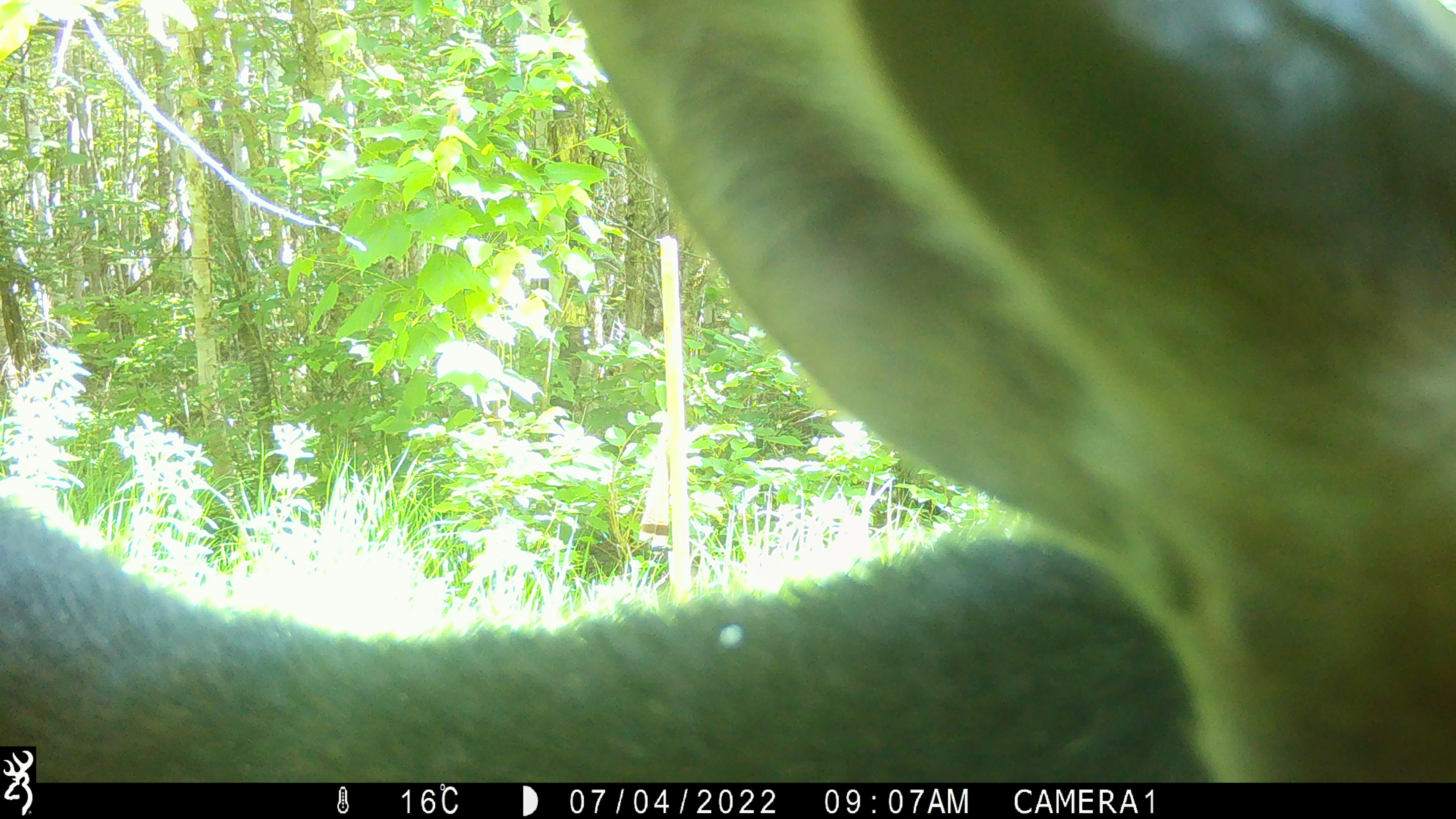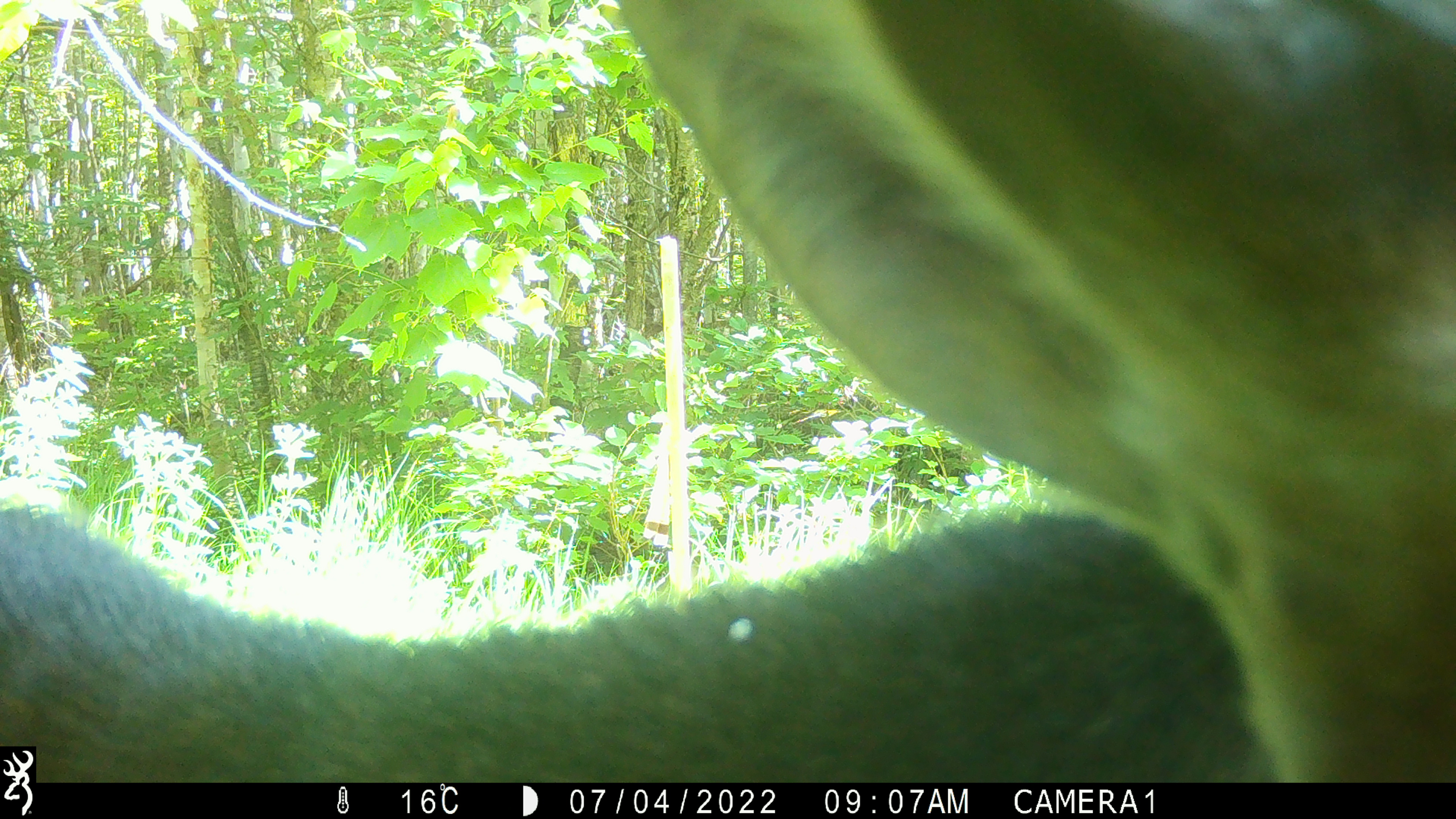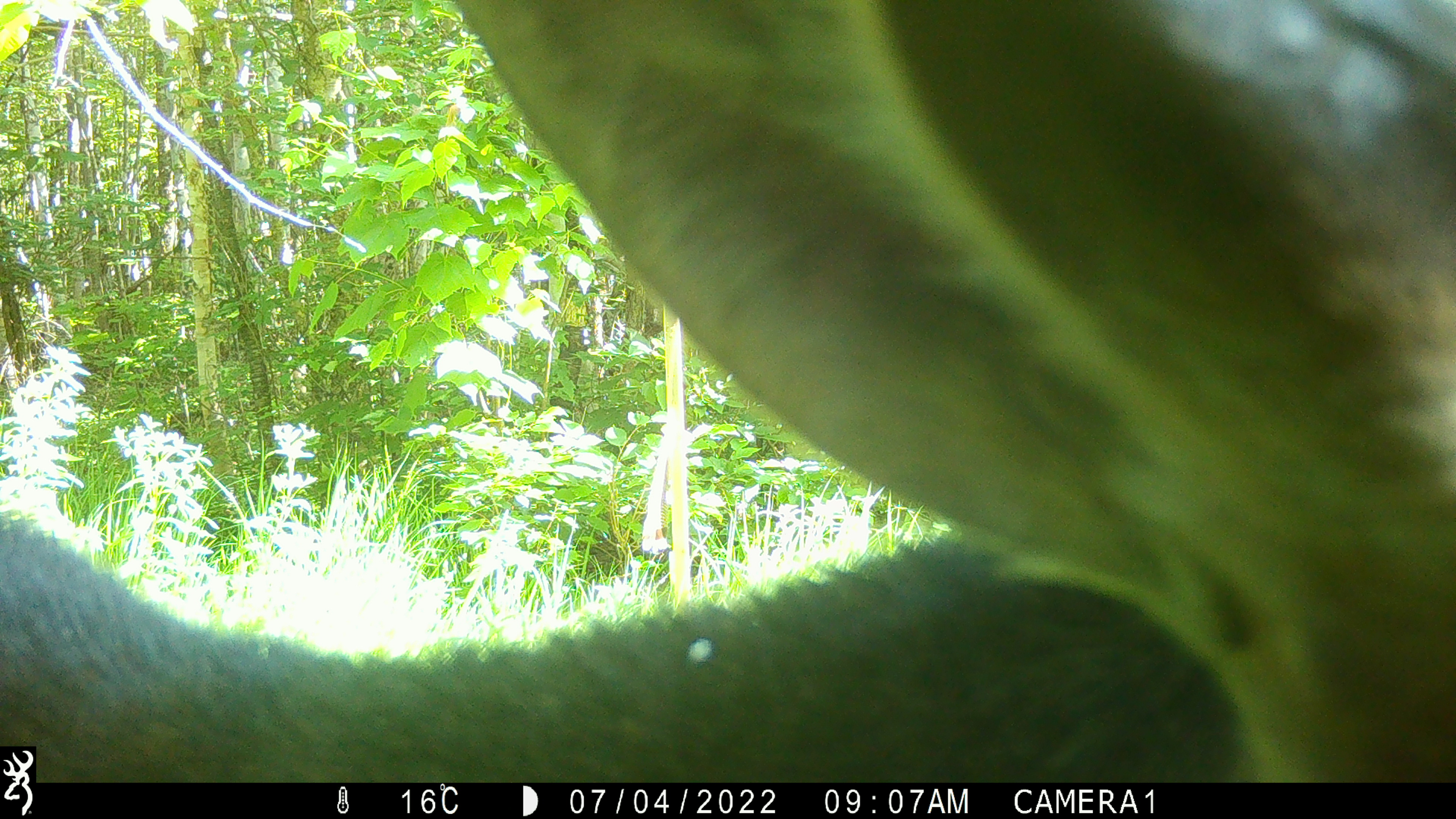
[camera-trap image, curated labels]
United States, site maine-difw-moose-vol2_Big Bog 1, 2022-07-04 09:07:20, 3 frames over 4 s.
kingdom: Animalia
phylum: Chordata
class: Mammalia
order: Artiodactyla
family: Cervidae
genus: Alces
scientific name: Alces alces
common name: moose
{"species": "moose (Alces alces)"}